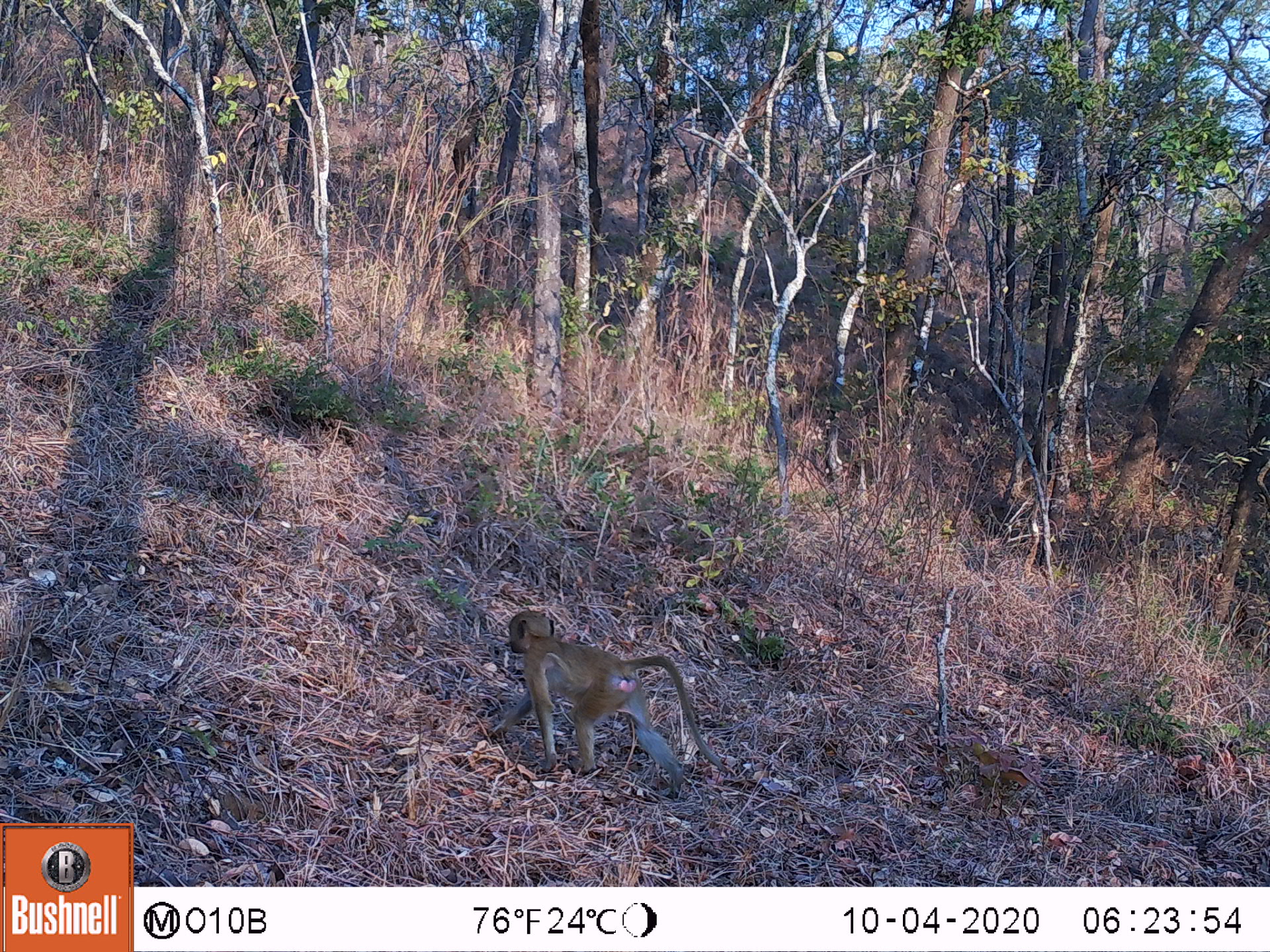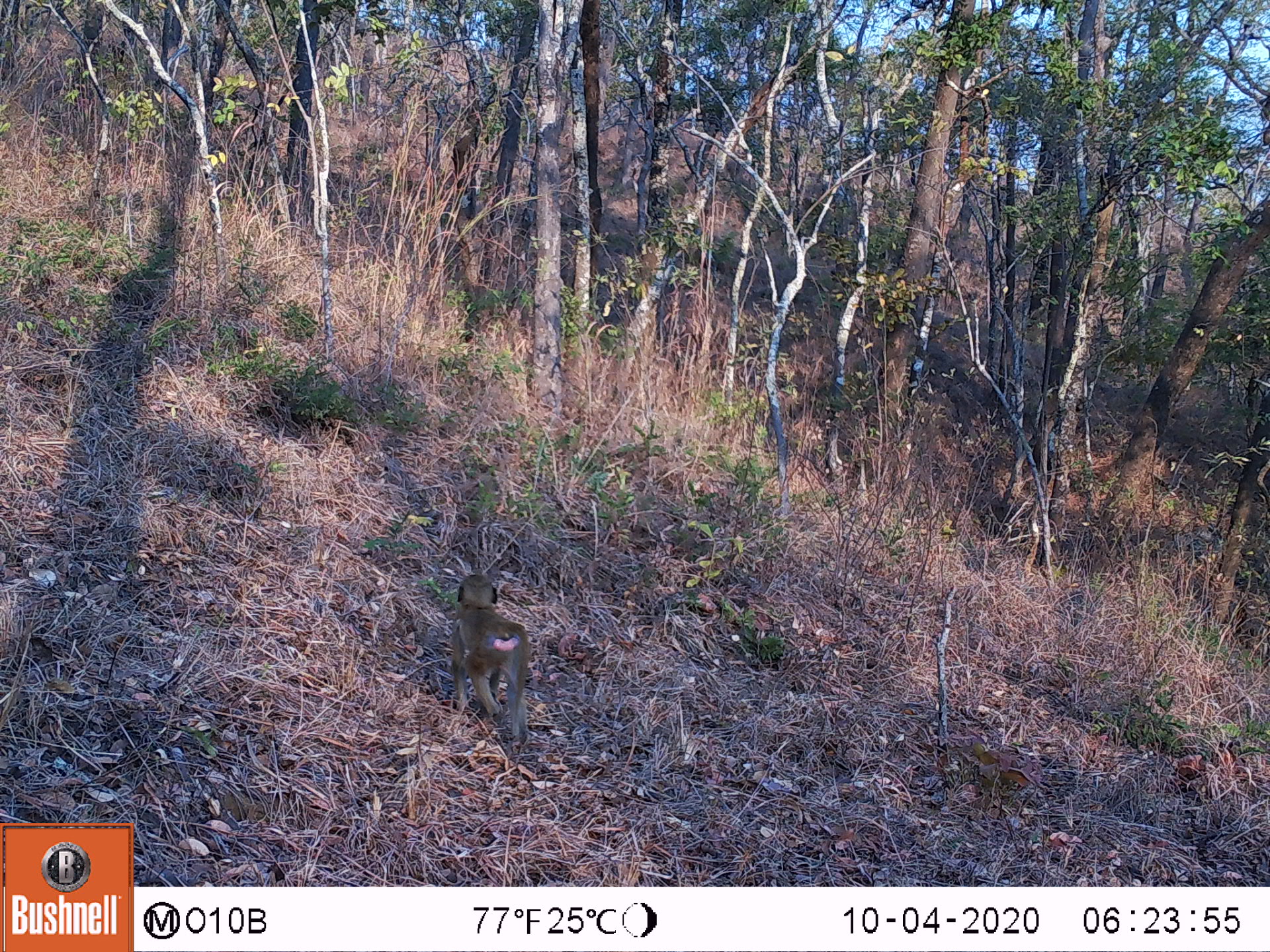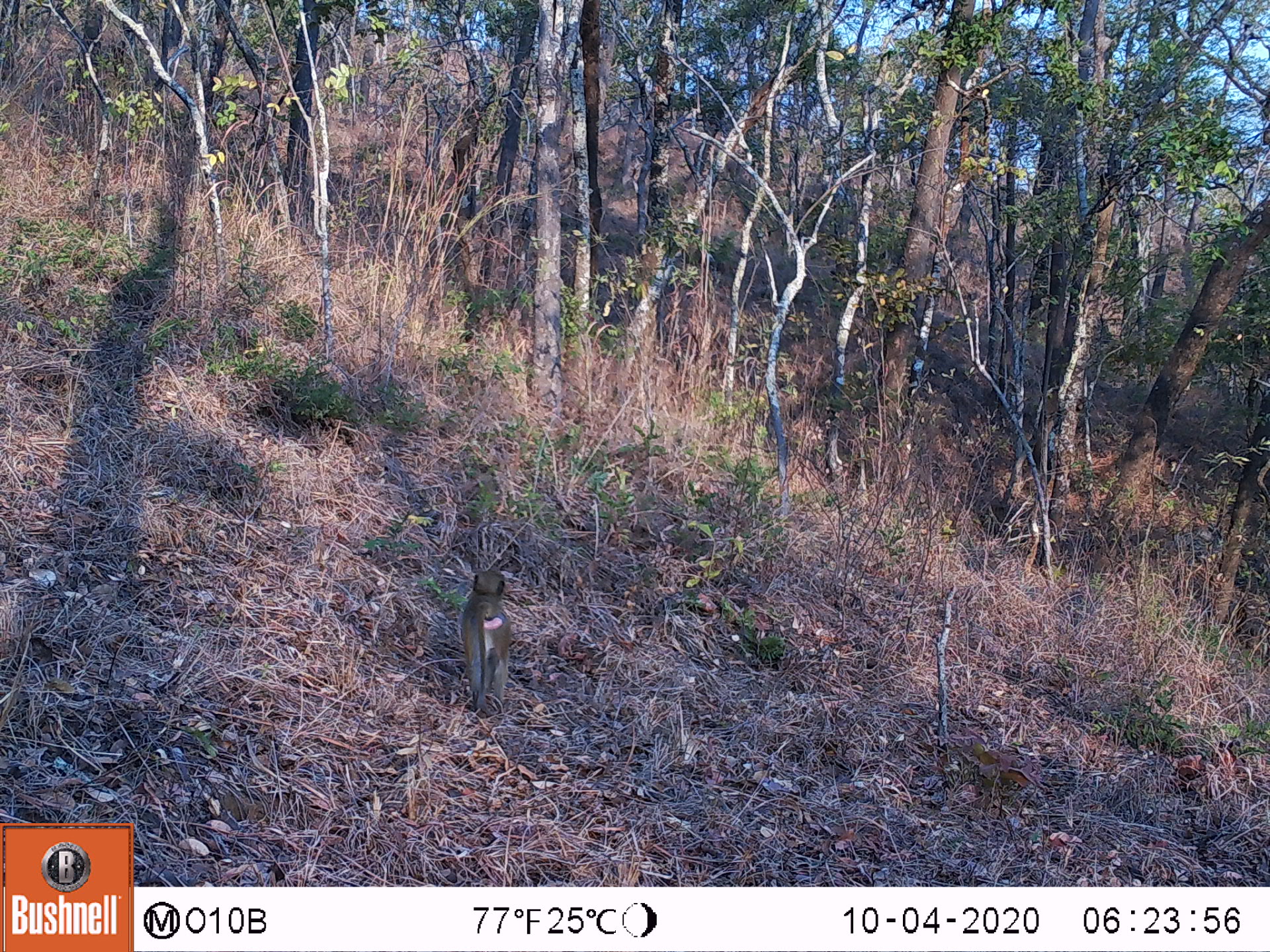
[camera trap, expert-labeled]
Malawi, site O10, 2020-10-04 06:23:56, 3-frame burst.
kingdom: Animalia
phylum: Chordata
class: Mammalia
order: Primates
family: Cercopithecidae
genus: Papio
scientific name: Papio cynocephalus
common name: yellow baboon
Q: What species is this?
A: Yellow baboon (Papio cynocephalus).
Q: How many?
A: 1.